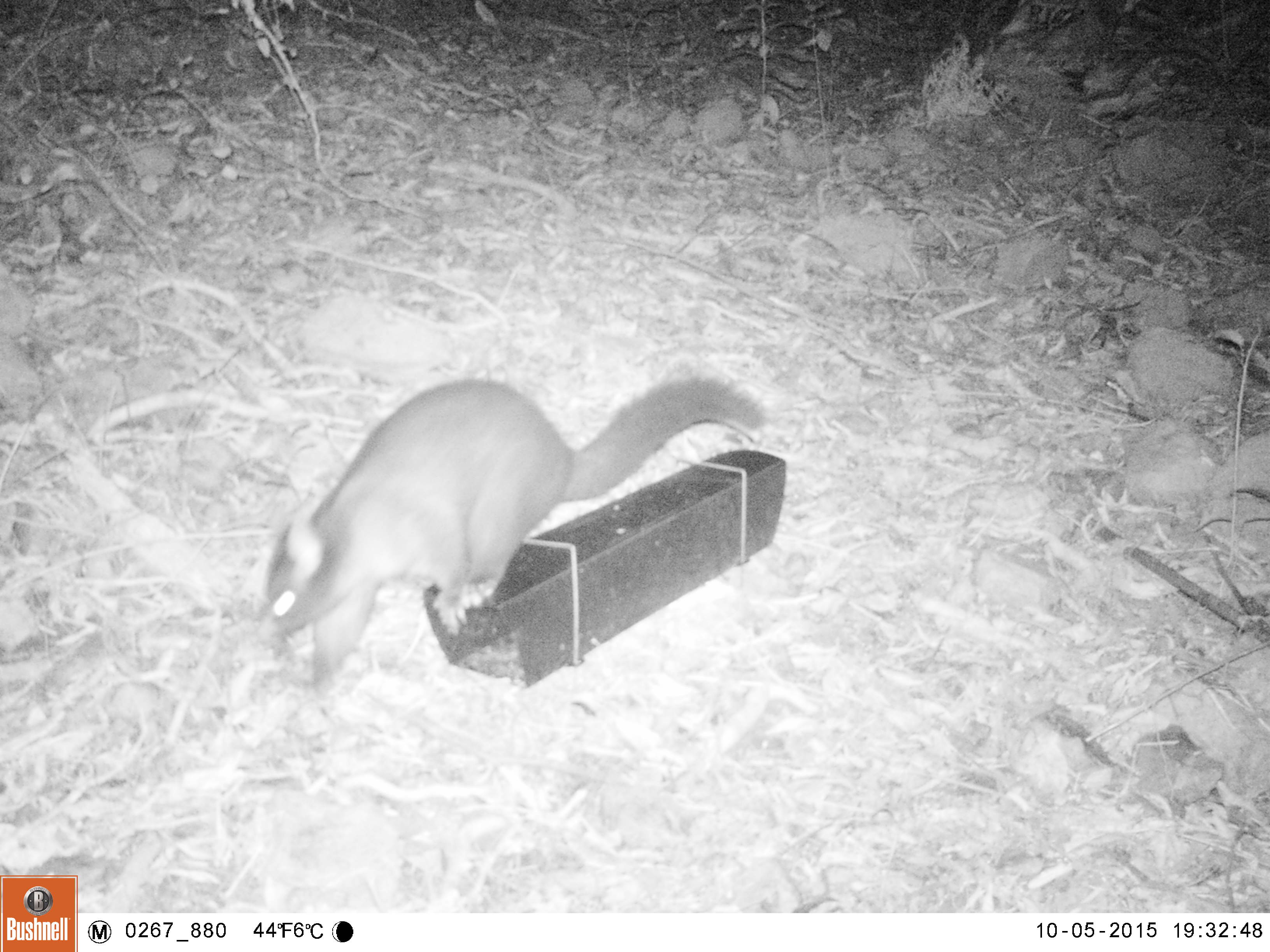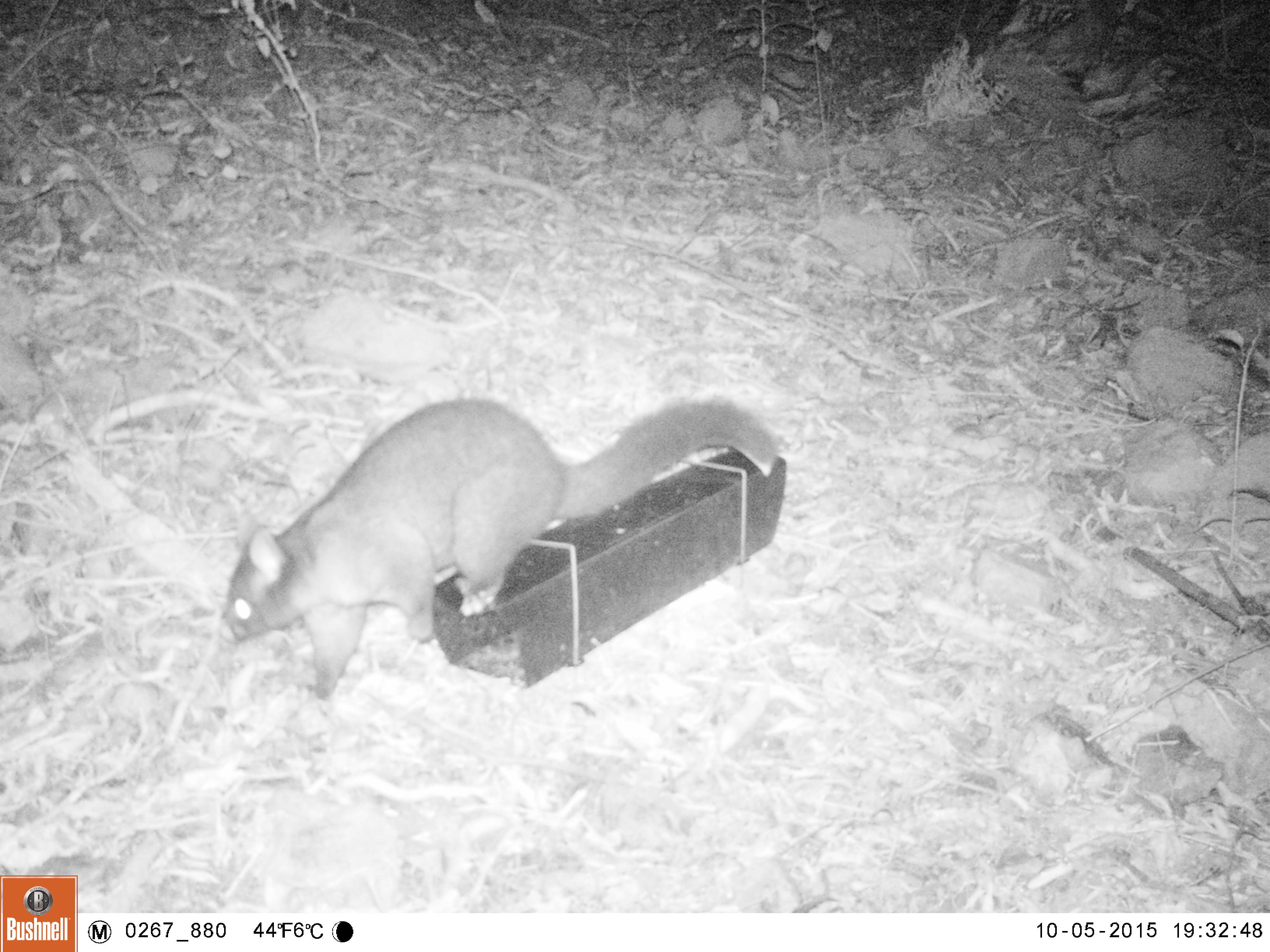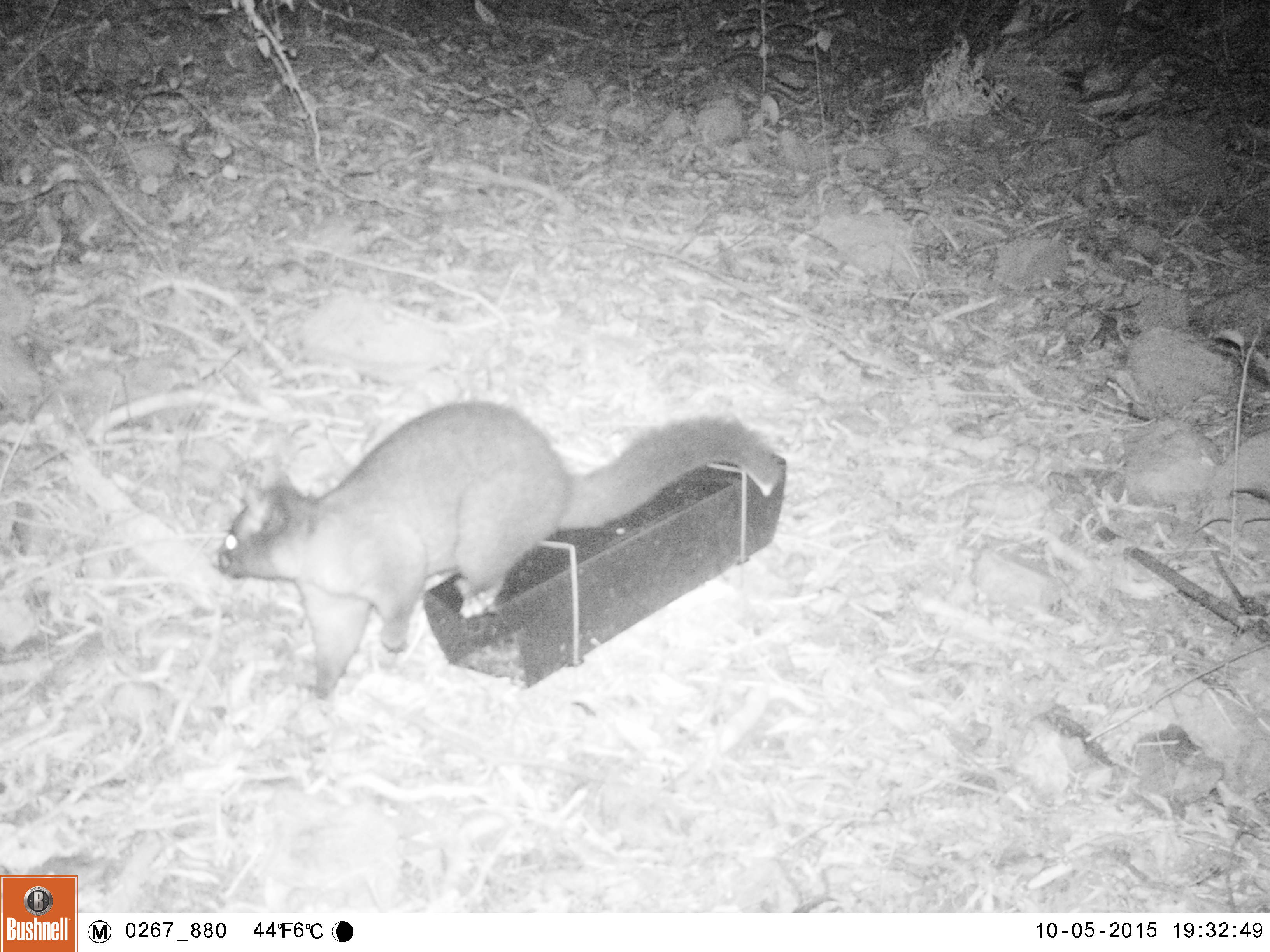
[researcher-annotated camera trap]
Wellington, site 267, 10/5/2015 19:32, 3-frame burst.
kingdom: Animalia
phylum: Chordata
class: Mammalia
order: Didelphimorphia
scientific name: Didelphimorphia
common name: possum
Possum (Didelphimorphia).